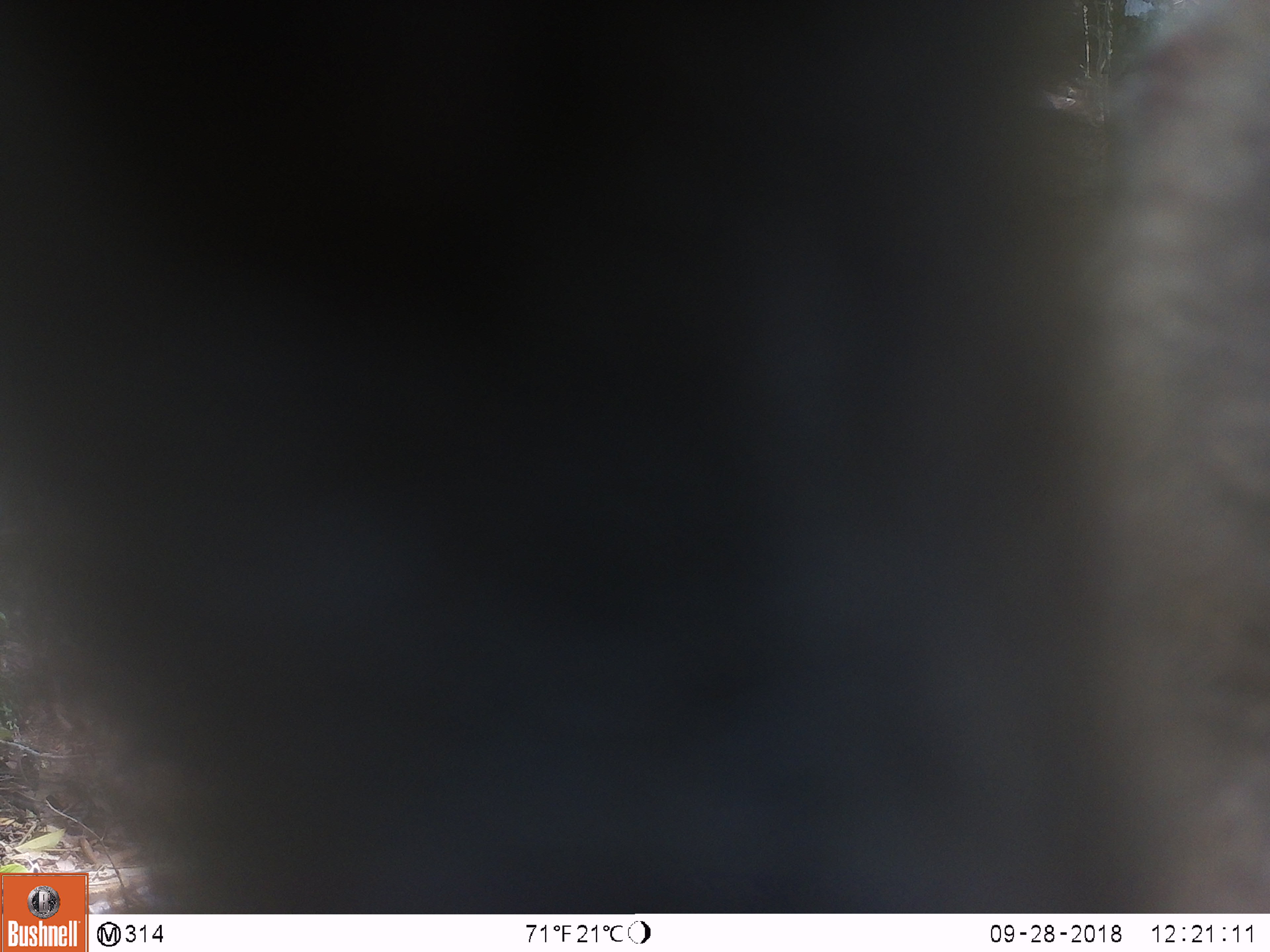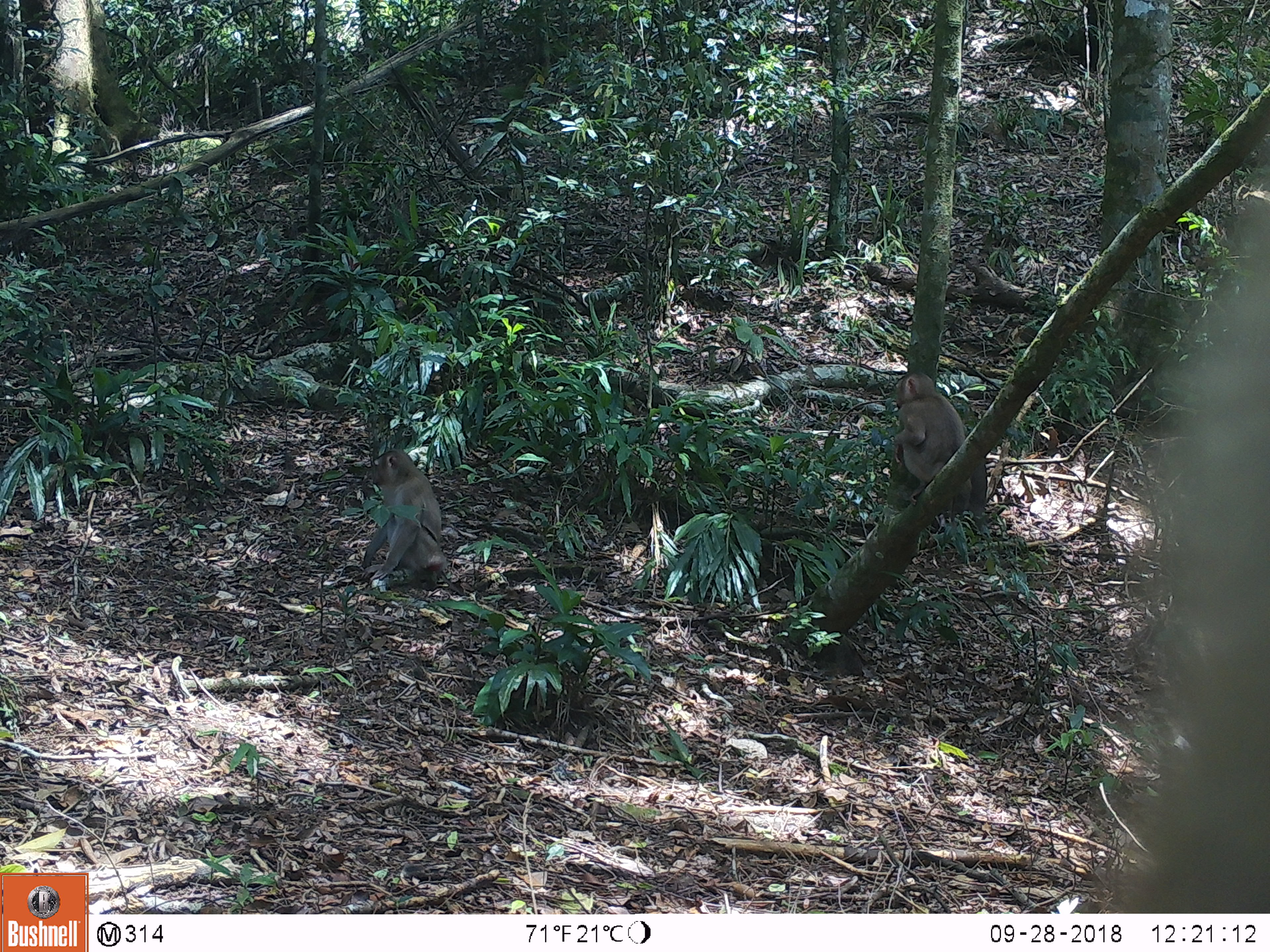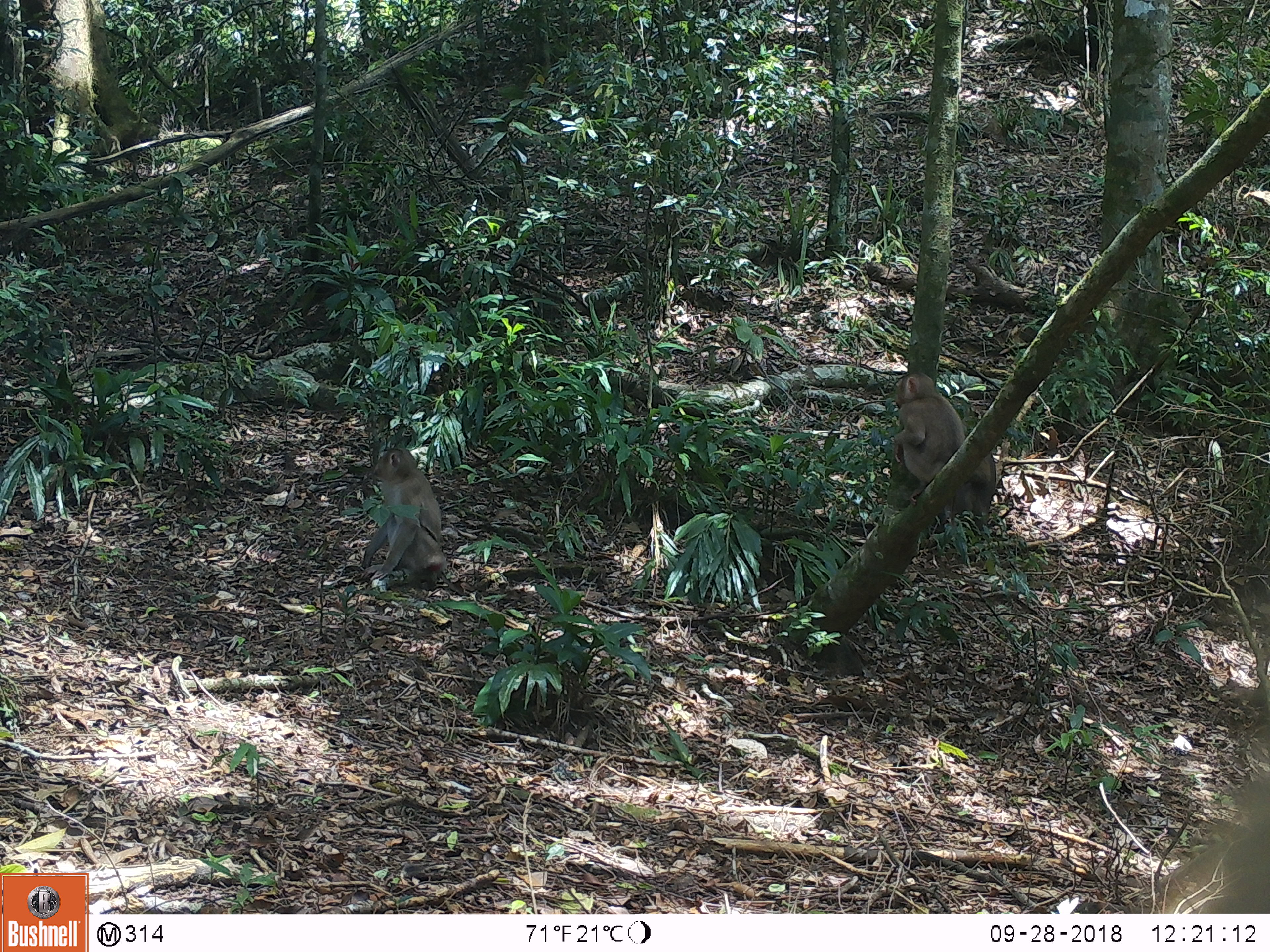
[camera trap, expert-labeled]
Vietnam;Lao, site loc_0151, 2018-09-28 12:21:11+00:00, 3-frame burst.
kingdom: Animalia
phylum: Chordata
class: Mammalia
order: Primates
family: Cercopithecidae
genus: Macaca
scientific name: Macaca nemestrina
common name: pig-tailed macaque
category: pig tailed macaque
Pig tailed macaque (pig-tailed macaque) (Macaca nemestrina). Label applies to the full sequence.